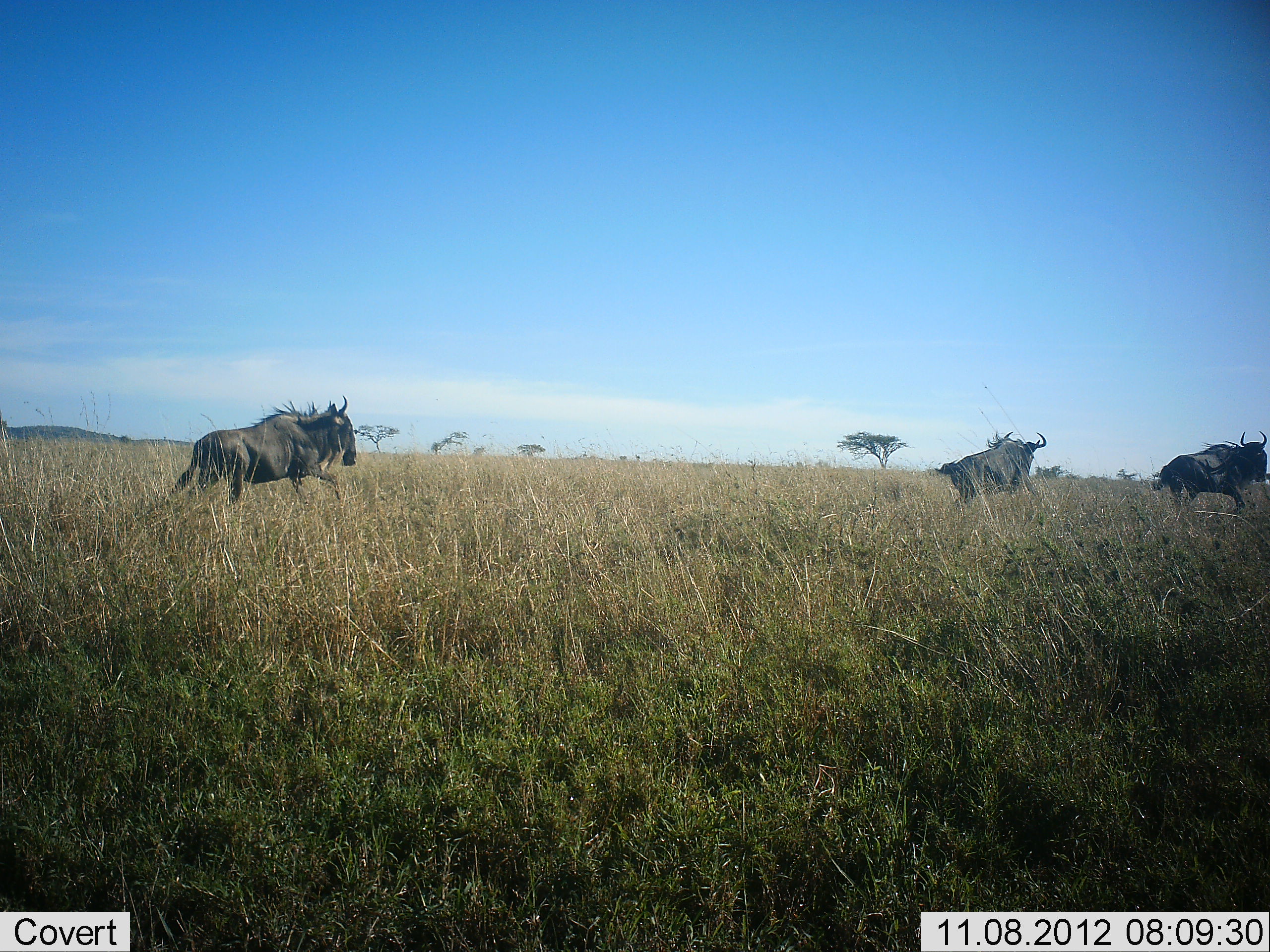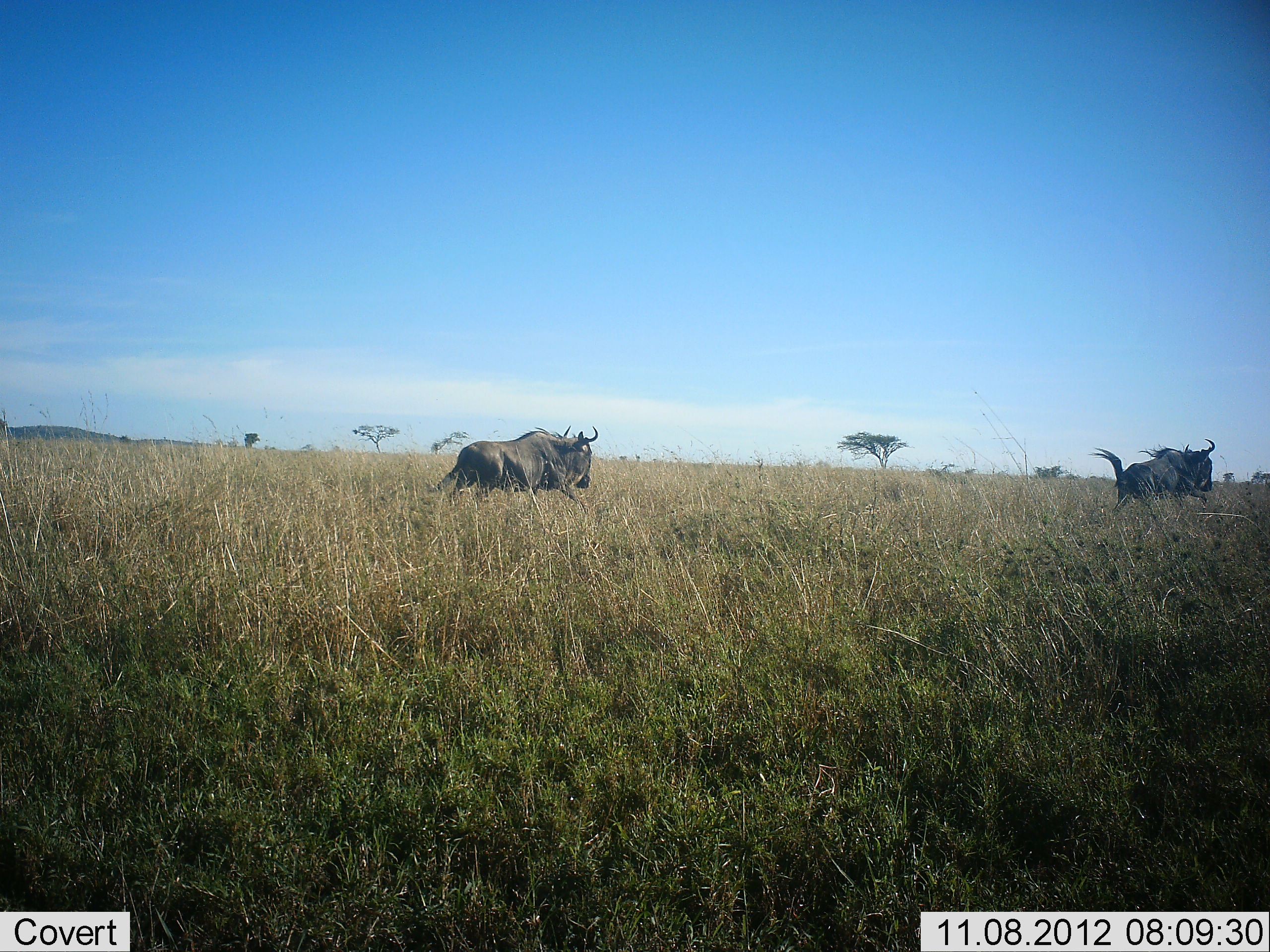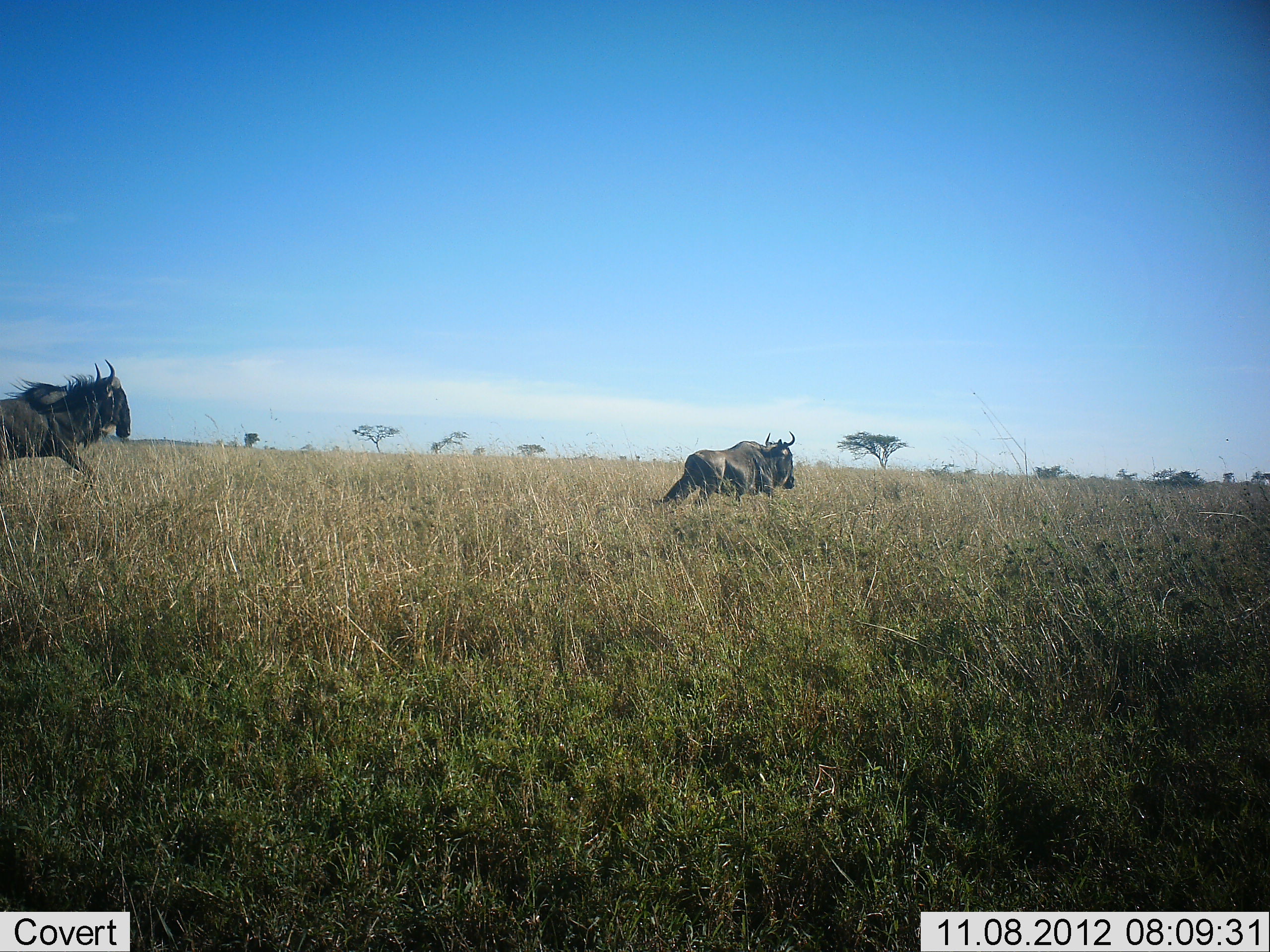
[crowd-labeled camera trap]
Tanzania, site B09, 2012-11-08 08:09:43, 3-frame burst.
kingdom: Animalia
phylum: Chordata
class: Mammalia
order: Artiodactyla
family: Bovidae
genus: Connochaetes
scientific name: Connochaetes taurinus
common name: blue wildebeest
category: wildebeest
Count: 3.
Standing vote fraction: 0%.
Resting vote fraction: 0%.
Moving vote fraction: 100%.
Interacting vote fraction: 0%.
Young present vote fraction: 0%.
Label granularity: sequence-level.